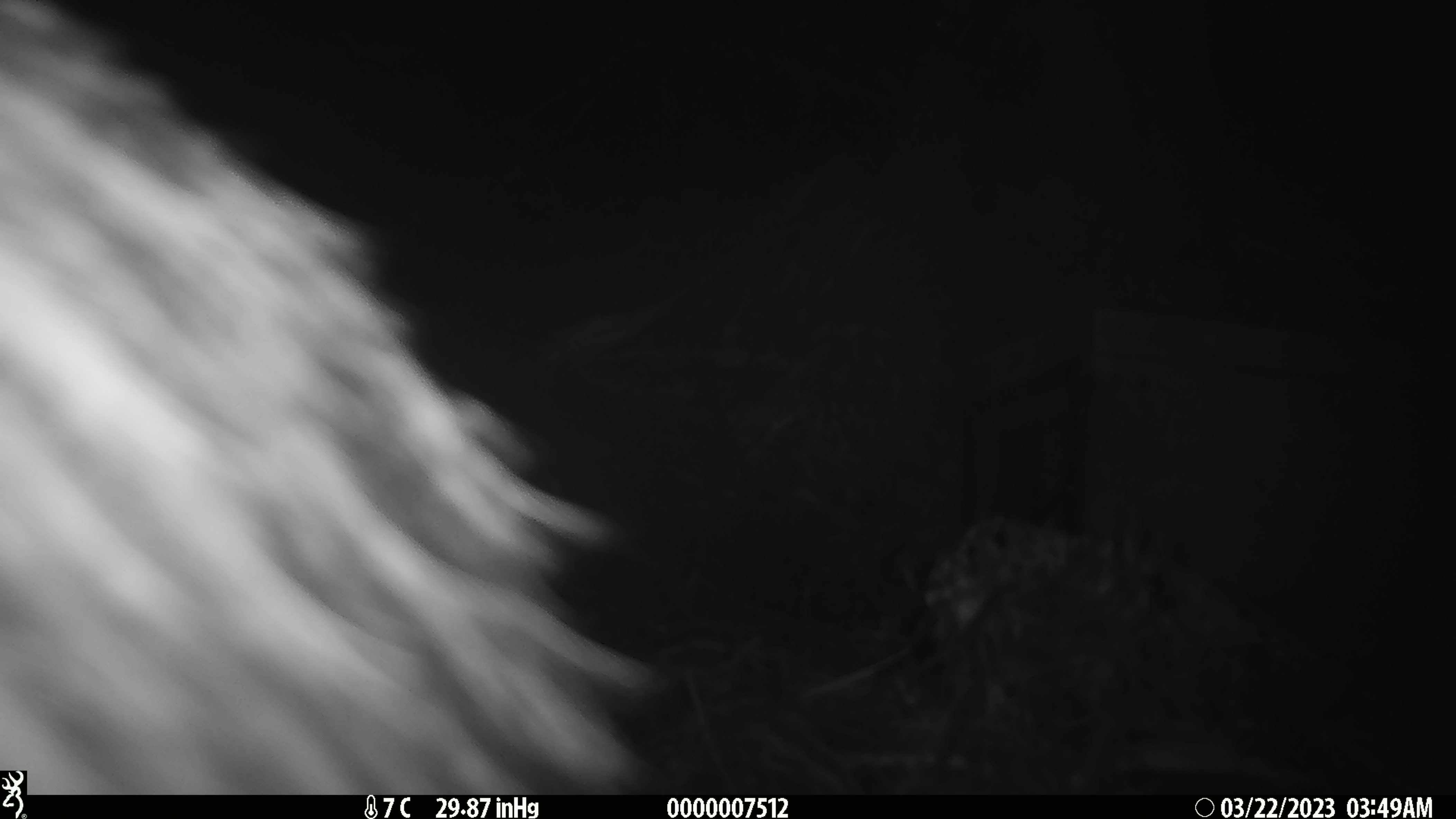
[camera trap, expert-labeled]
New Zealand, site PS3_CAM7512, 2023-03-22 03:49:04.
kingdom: Animalia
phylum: Chordata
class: Aves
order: Apterygiformes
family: Apterygidae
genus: Apteryx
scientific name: Apteryx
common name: kiwi